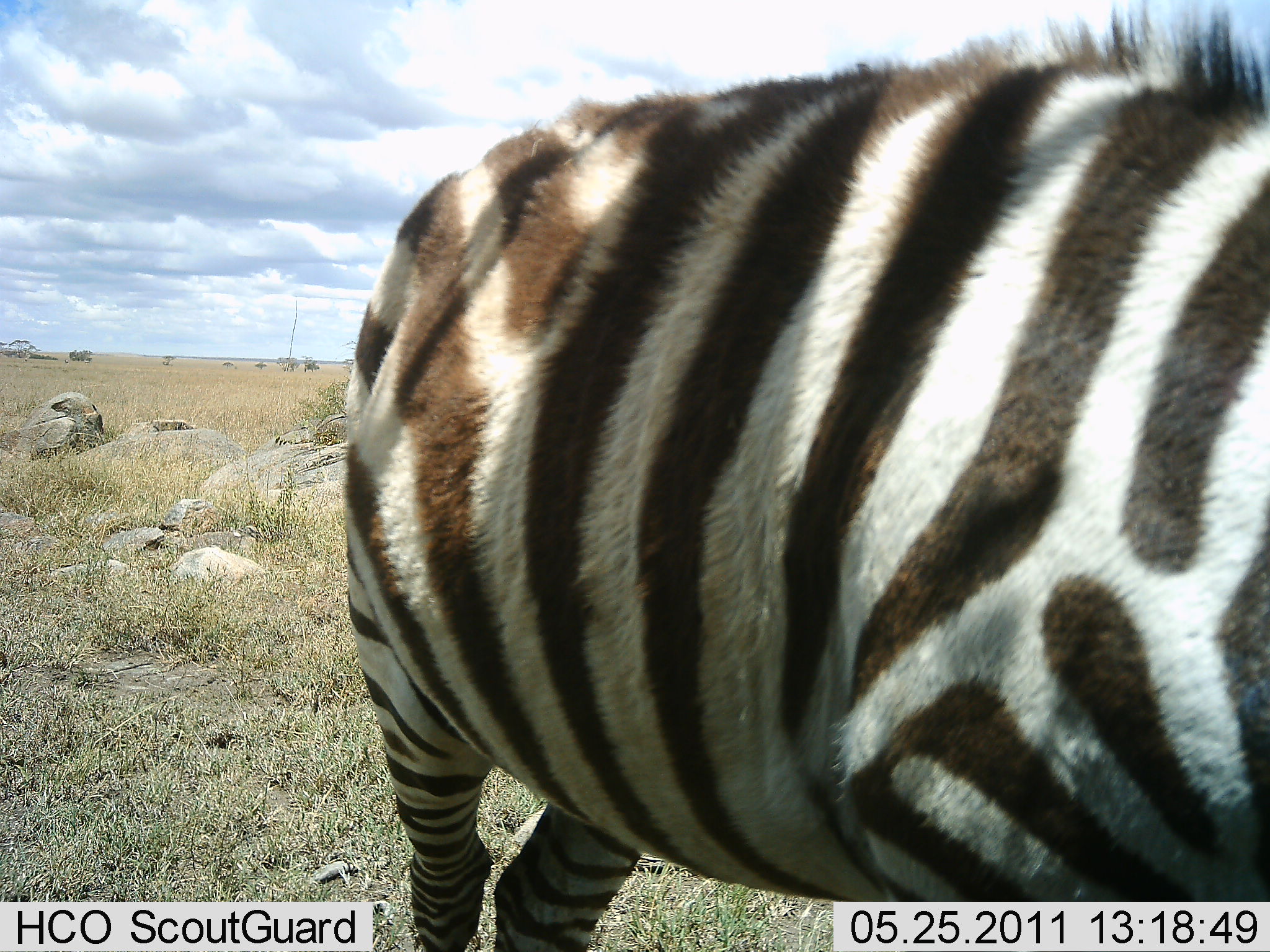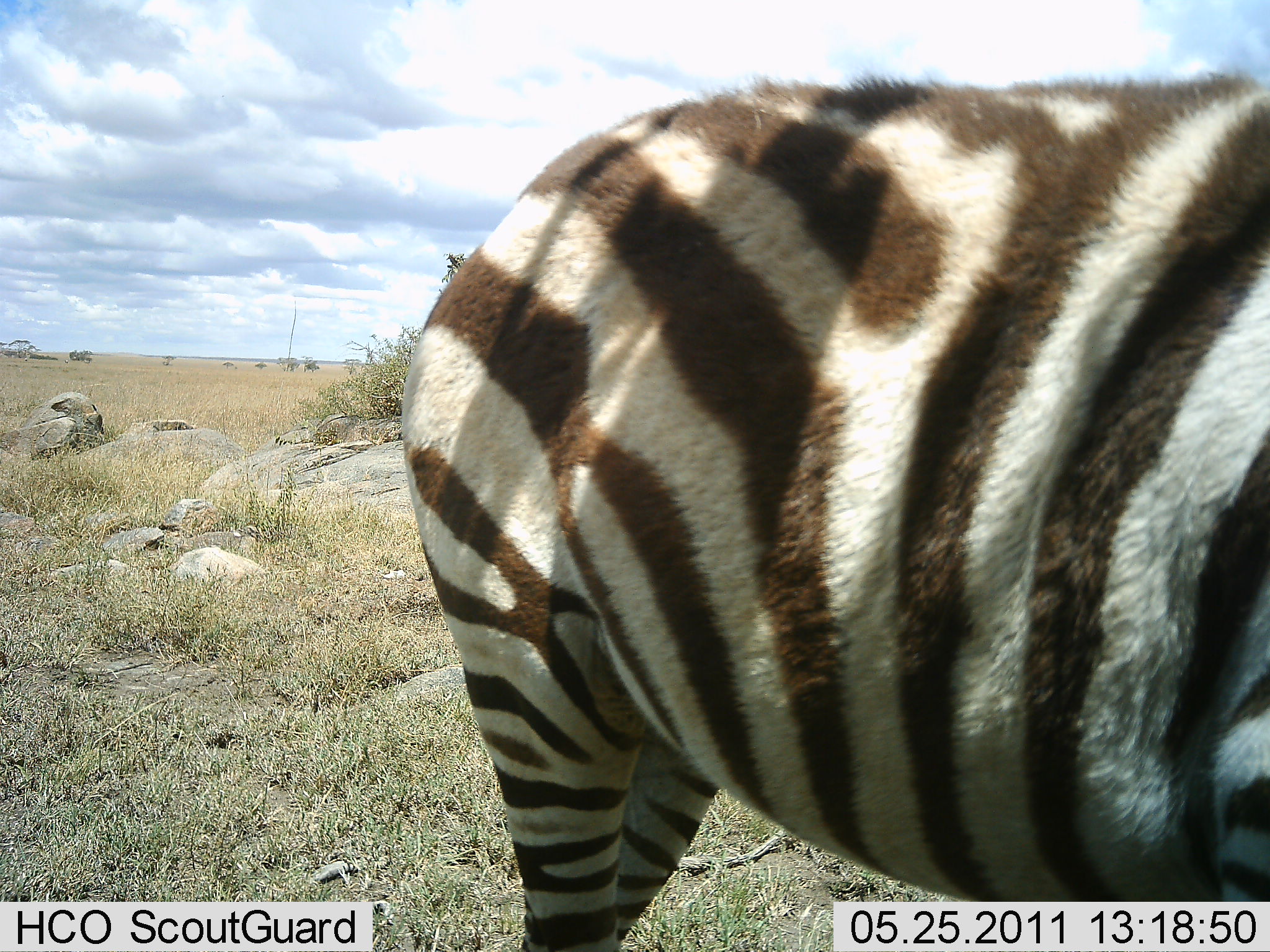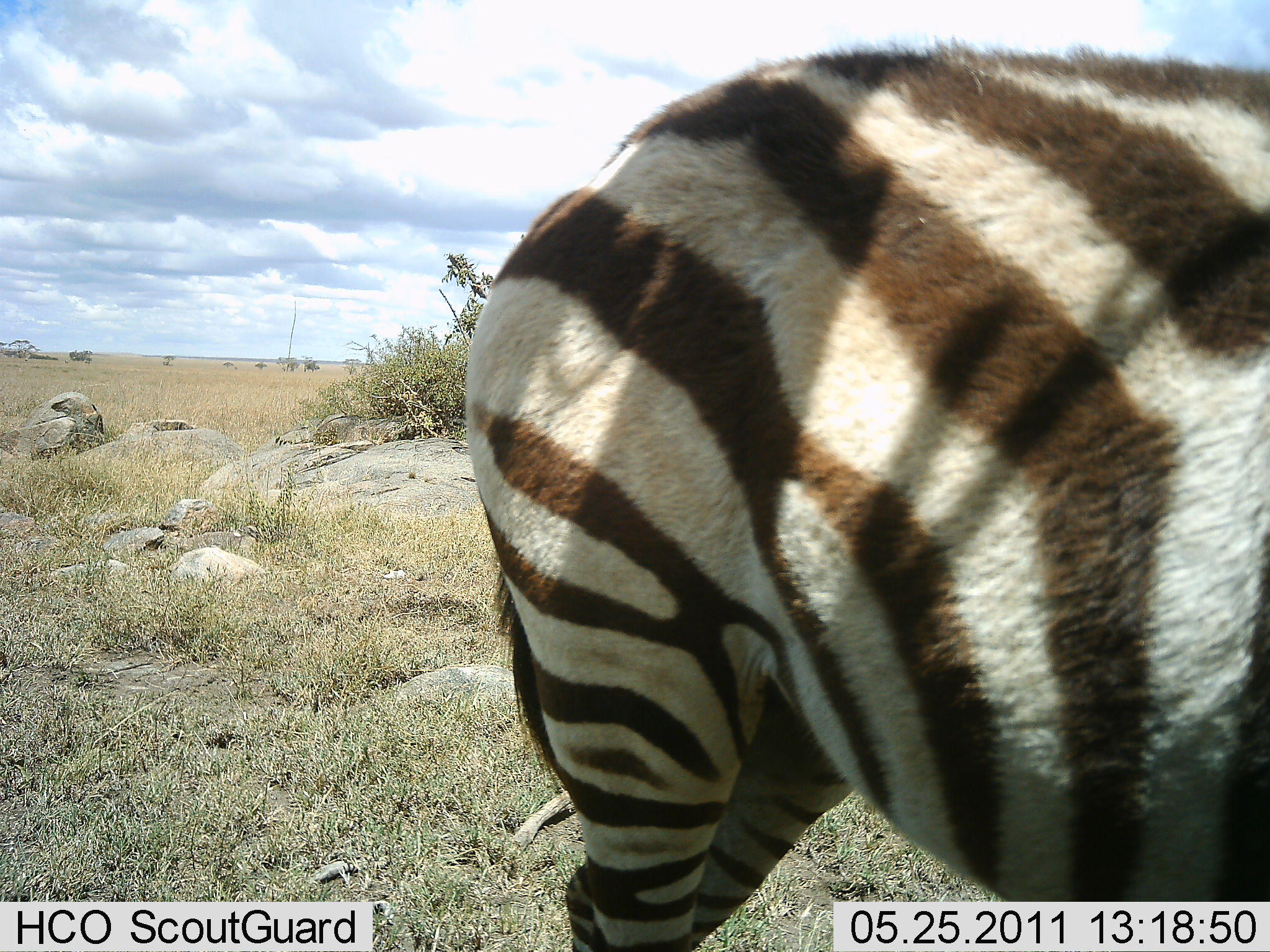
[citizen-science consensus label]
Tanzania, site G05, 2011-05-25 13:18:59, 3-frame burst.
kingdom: Animalia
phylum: Chordata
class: Mammalia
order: Perissodactyla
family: Equidae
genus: Equus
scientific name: Equus quagga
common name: plains zebra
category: zebra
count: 1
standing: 77%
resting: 0%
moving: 31%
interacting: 0%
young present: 0%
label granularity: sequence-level